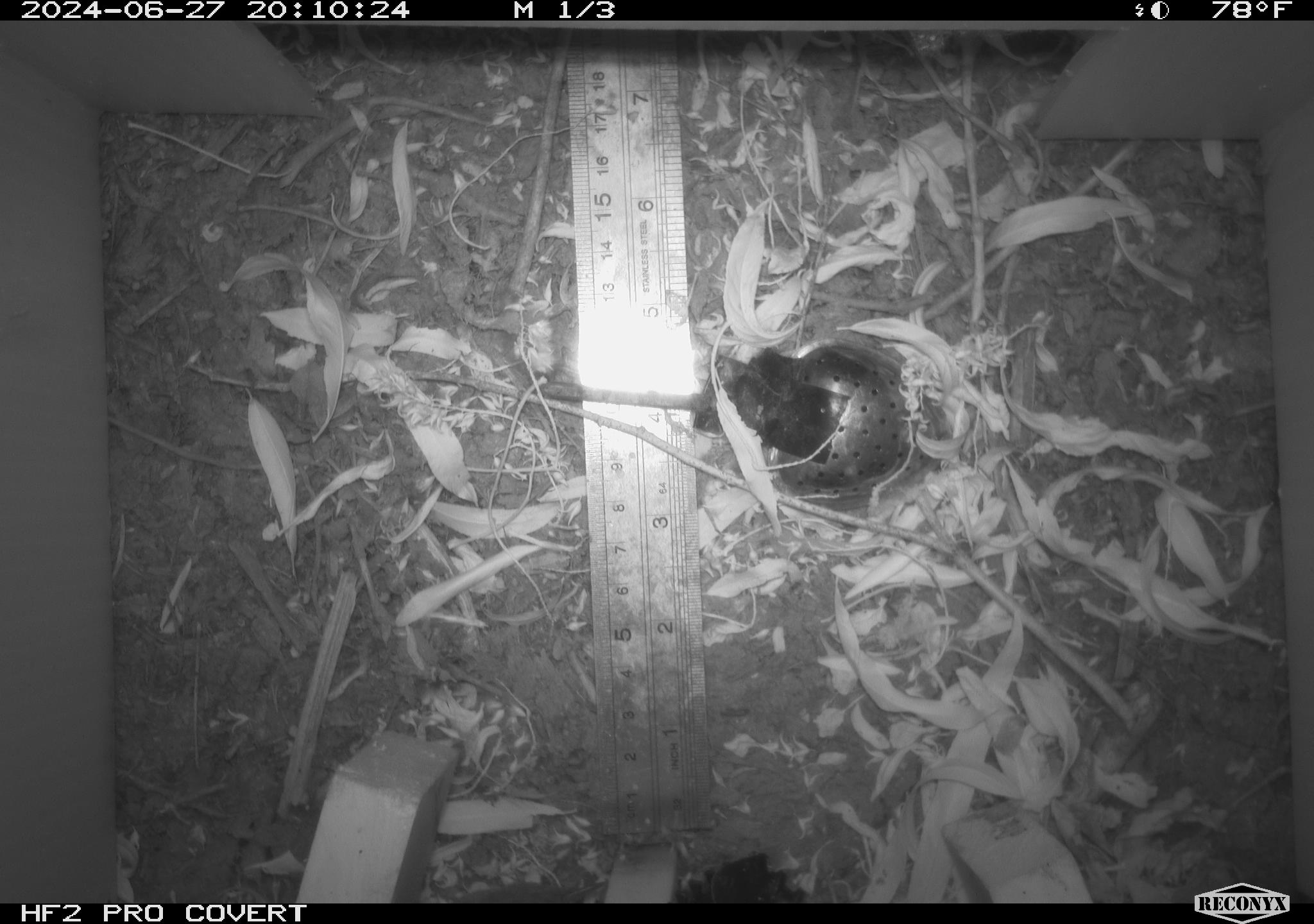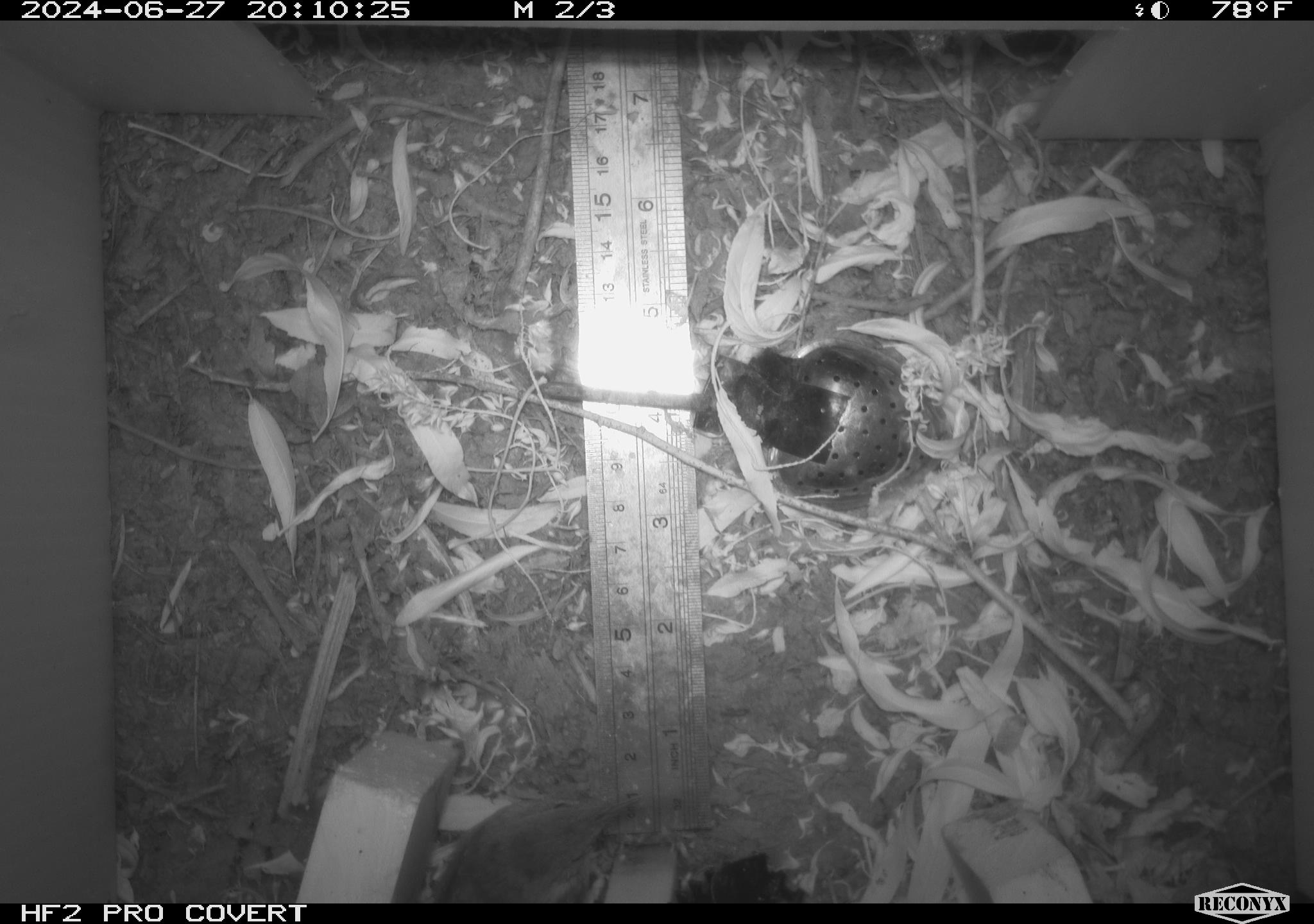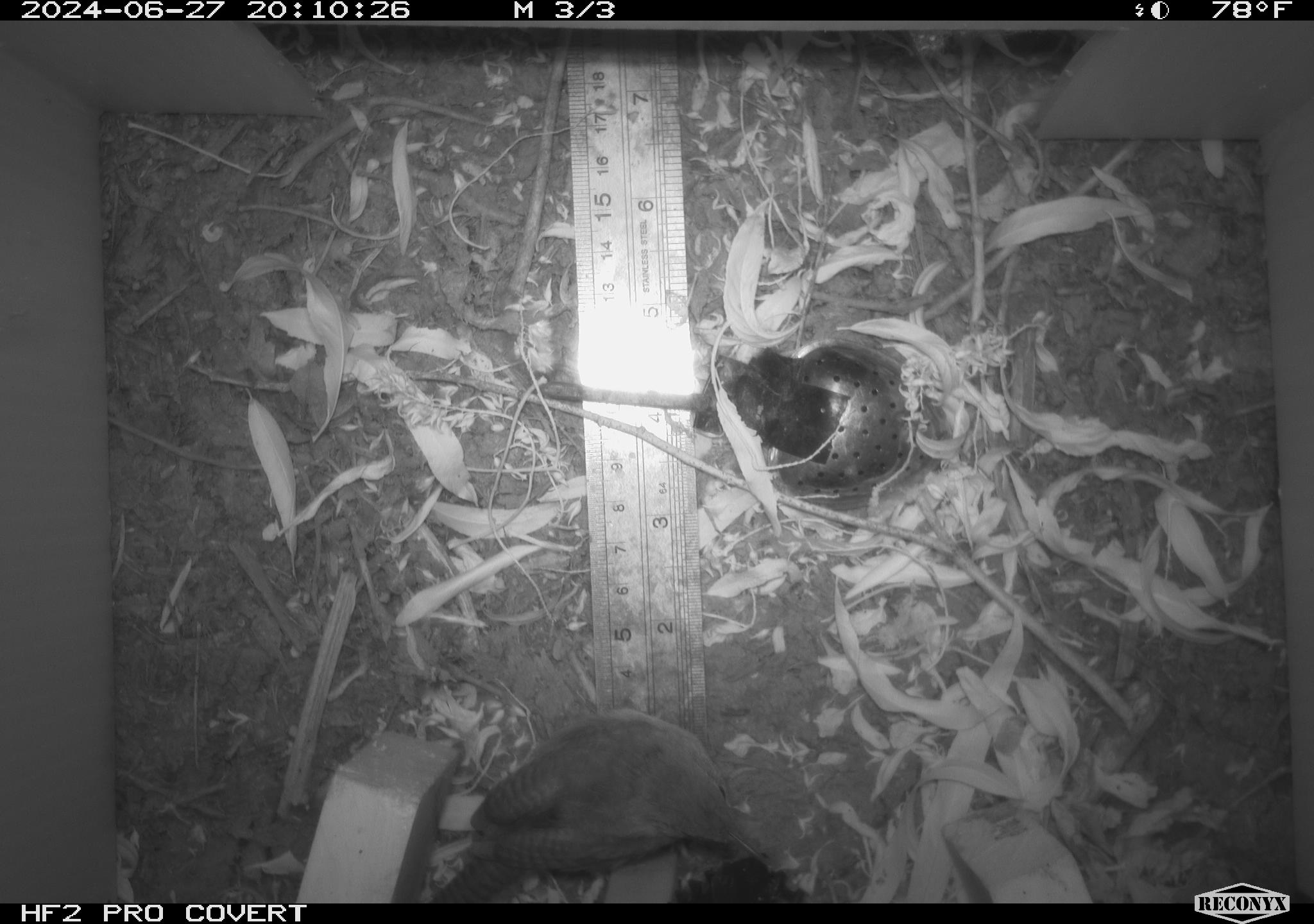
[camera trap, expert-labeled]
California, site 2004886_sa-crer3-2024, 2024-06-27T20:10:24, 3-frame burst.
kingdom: Animalia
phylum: Chordata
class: Aves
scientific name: Aves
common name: bird